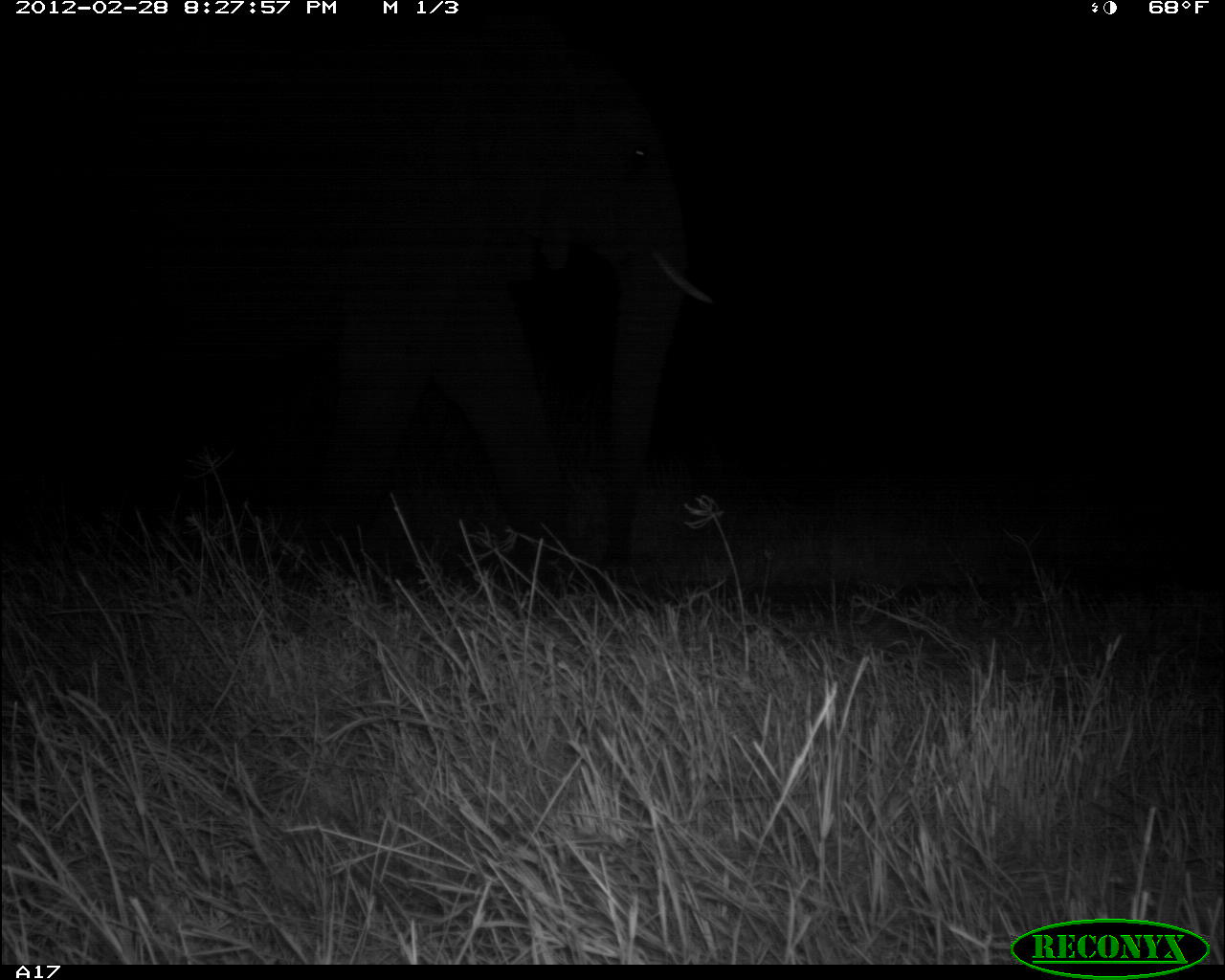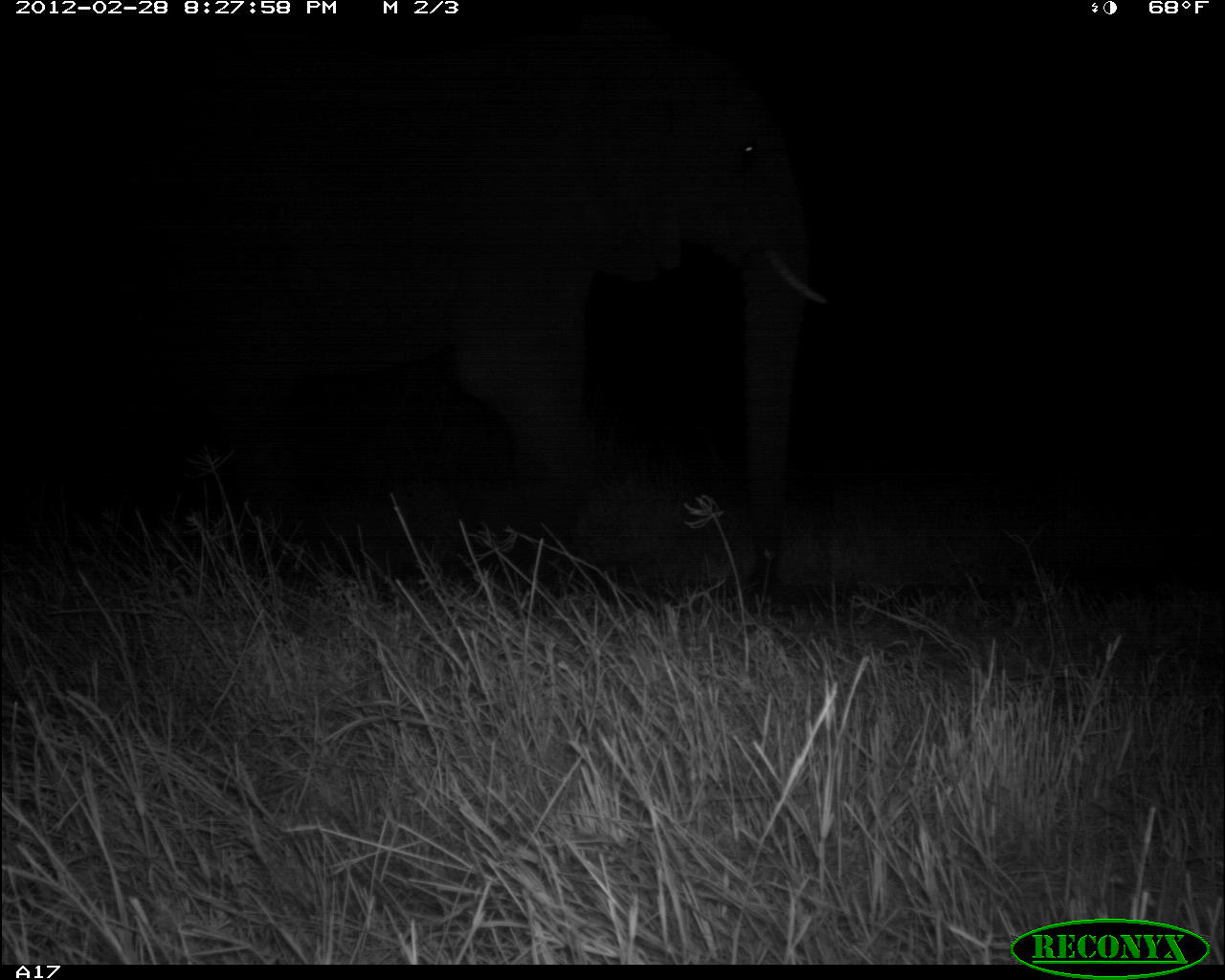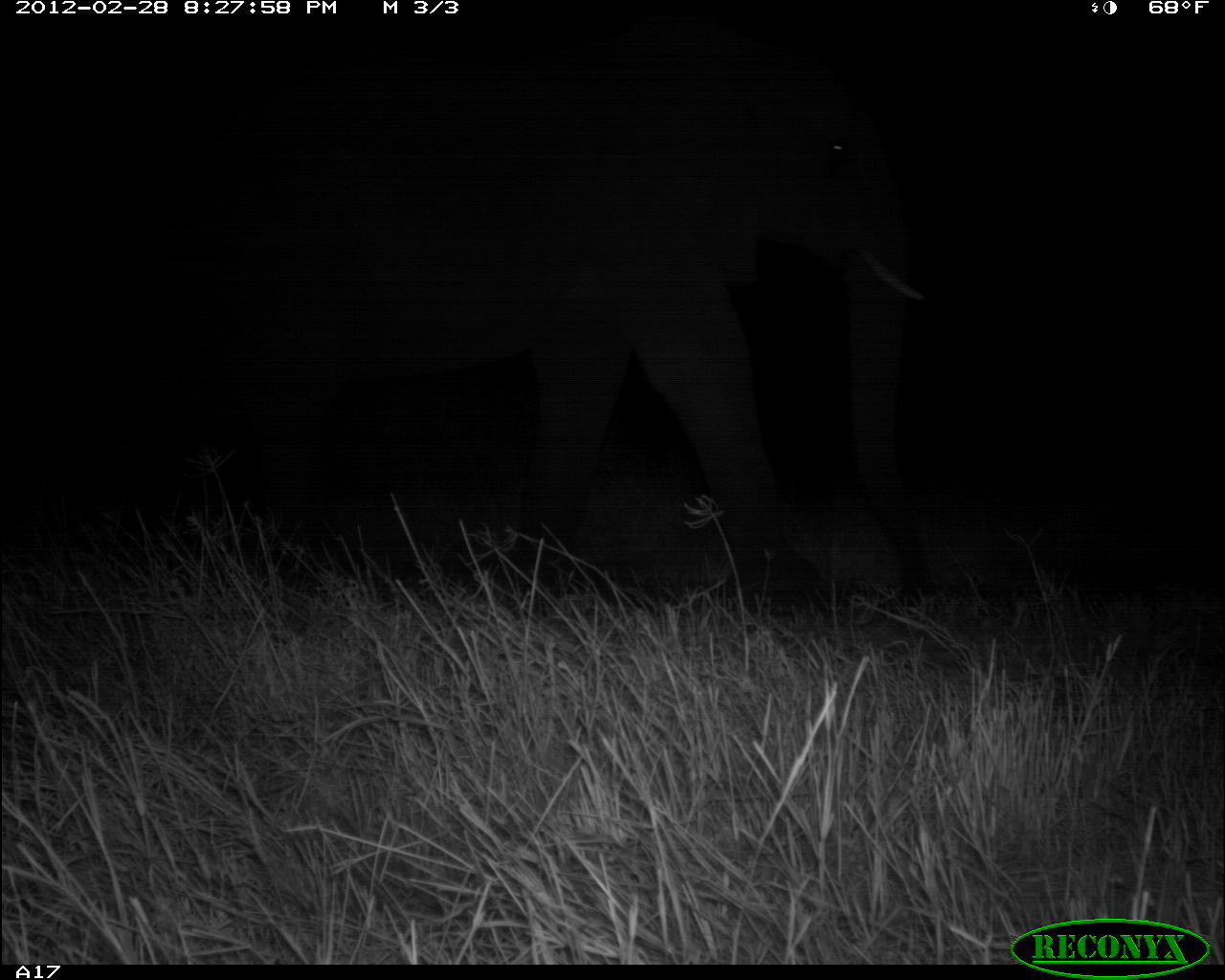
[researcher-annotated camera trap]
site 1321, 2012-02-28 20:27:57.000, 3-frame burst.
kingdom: Animalia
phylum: Chordata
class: Mammalia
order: Proboscidea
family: Elephantidae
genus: Loxodonta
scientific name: Loxodonta africana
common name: african bush elephant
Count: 1.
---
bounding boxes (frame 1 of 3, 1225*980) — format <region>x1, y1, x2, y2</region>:
loxodonta africana: <region>0, 15, 716, 588</region>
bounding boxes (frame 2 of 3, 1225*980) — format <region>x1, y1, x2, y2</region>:
loxodonta africana: <region>0, 15, 828, 588</region>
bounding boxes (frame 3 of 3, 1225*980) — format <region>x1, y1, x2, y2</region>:
loxodonta africana: <region>149, 36, 931, 610</region>